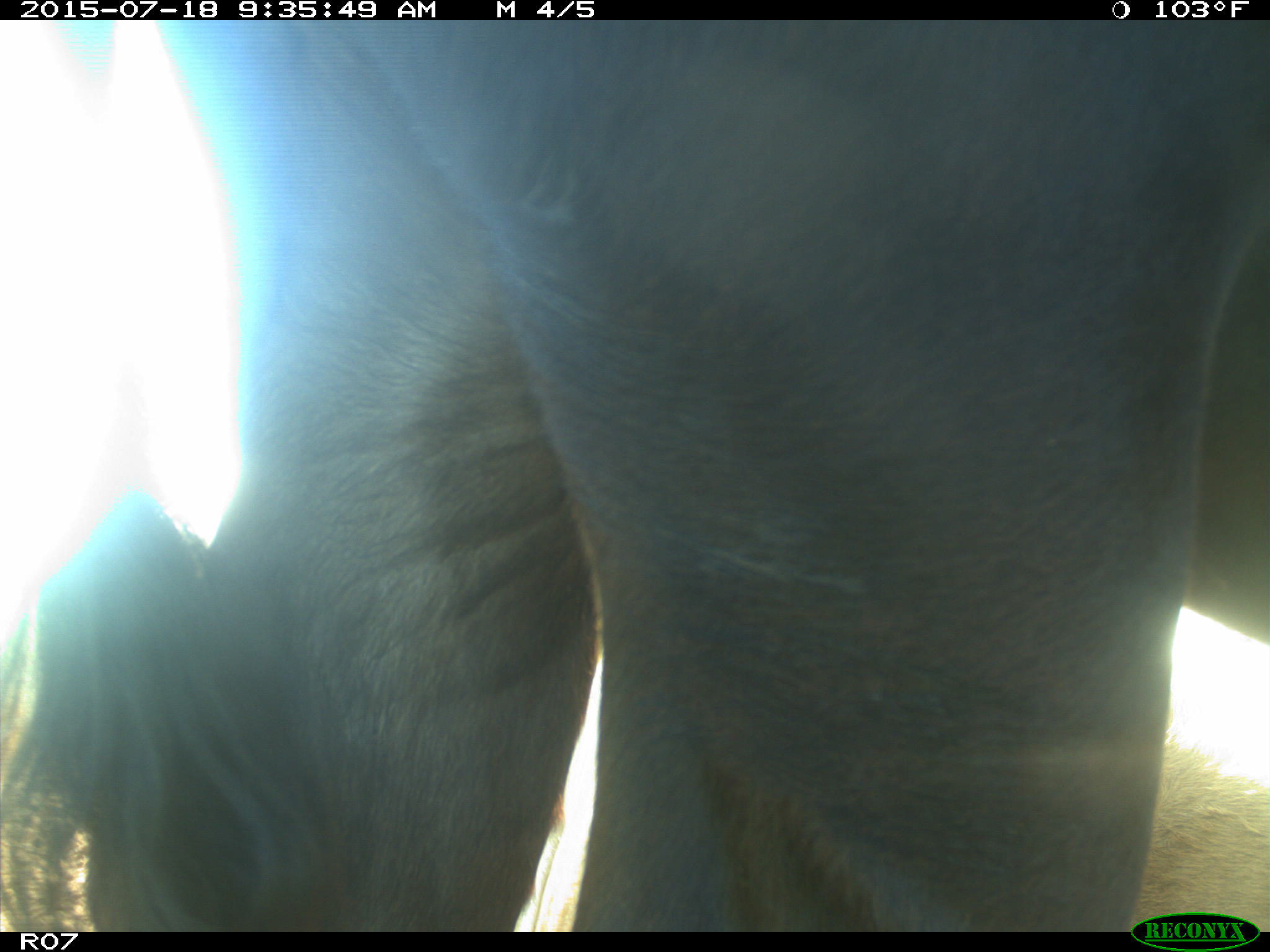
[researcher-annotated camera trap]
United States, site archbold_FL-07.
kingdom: Animalia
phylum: Chordata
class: Mammalia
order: Artiodactyla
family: Bovidae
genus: Bos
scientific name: Bos taurus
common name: domestic cow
Bos taurus (domestic cow).